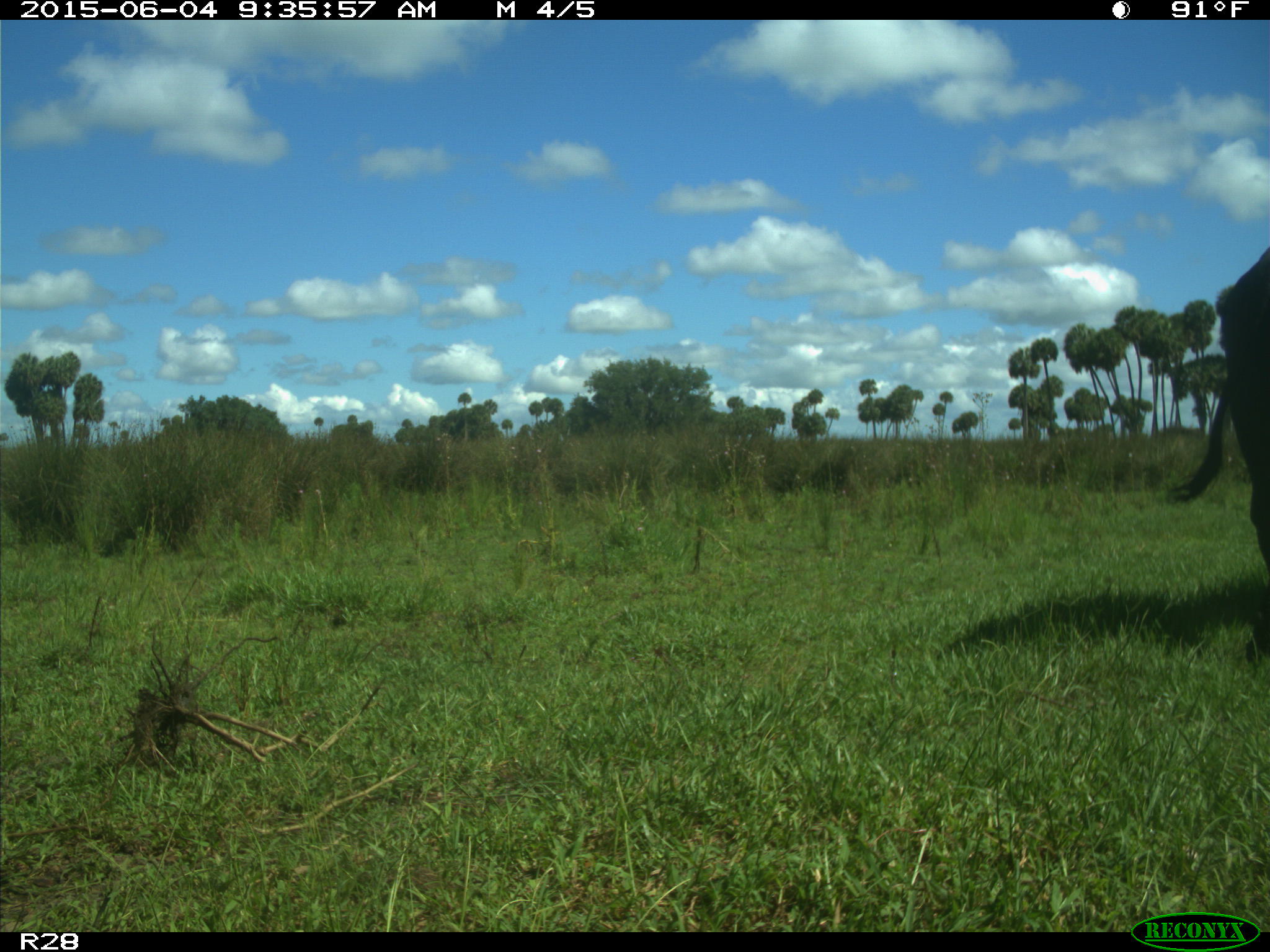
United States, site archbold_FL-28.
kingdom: Animalia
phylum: Chordata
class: Mammalia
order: Artiodactyla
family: Bovidae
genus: Bos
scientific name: Bos taurus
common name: domestic cow